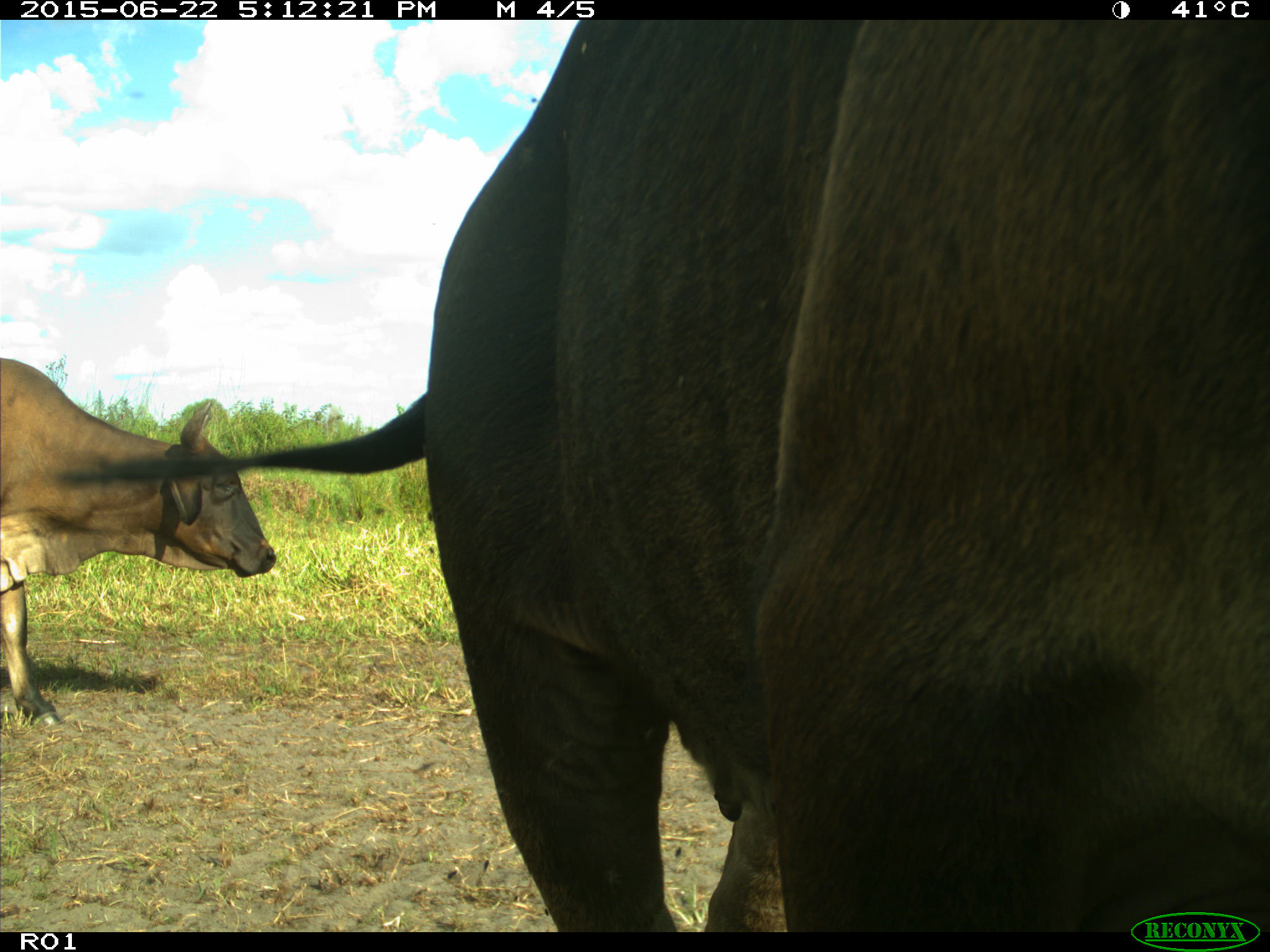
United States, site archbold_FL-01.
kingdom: Animalia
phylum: Chordata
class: Mammalia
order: Artiodactyla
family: Bovidae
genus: Bos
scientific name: Bos taurus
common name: domestic cow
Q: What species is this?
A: Bos taurus (domestic cow).